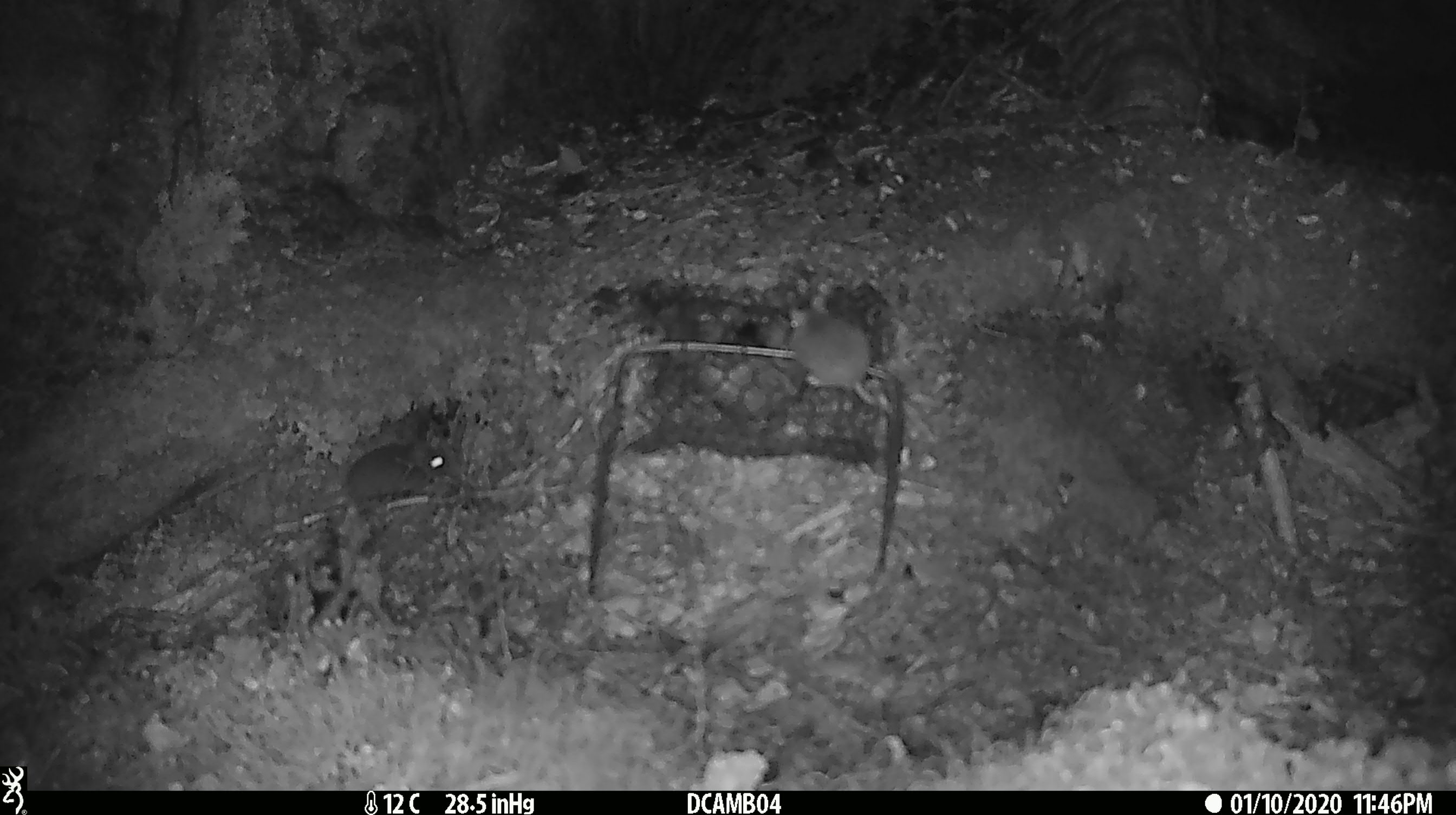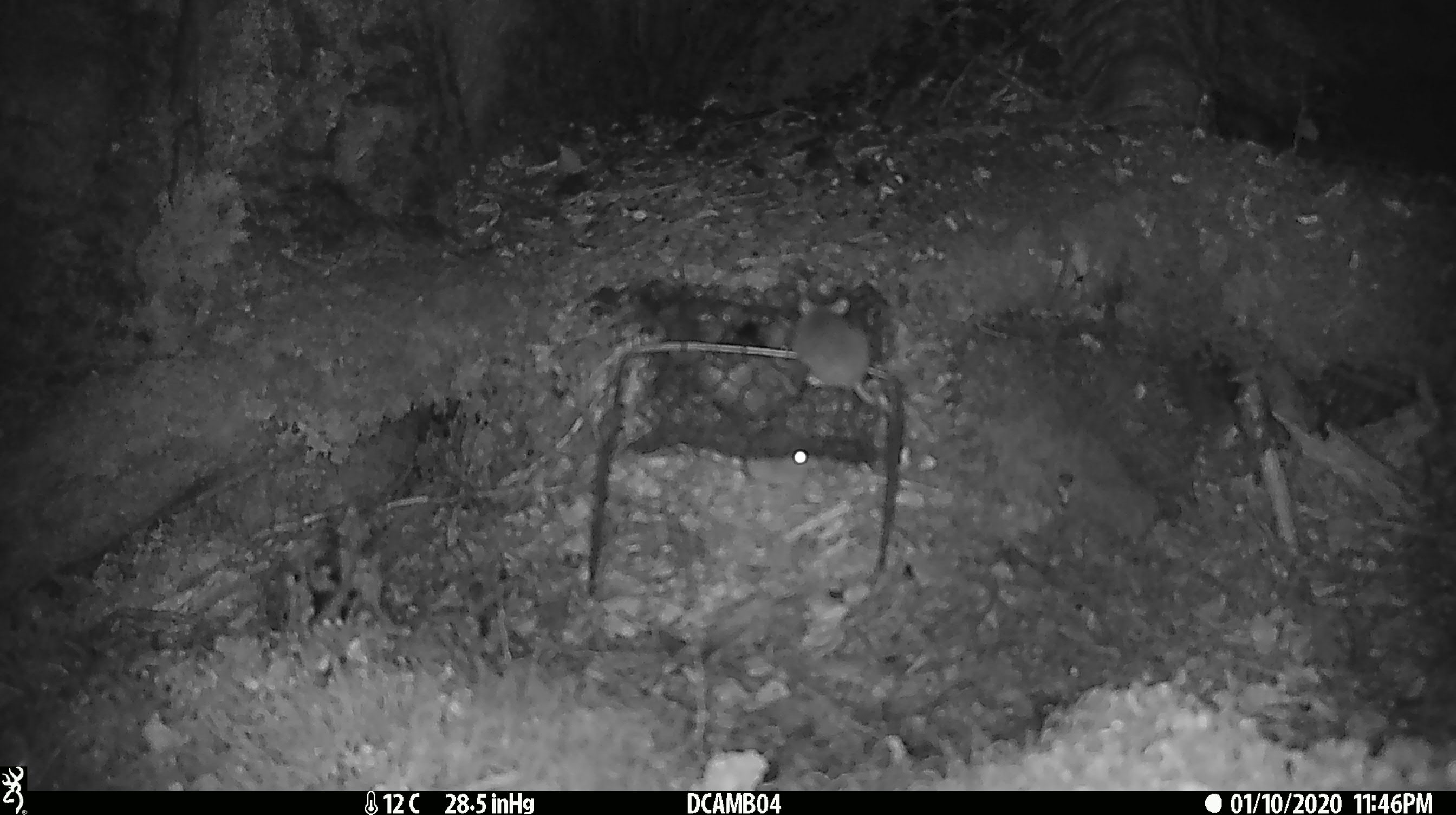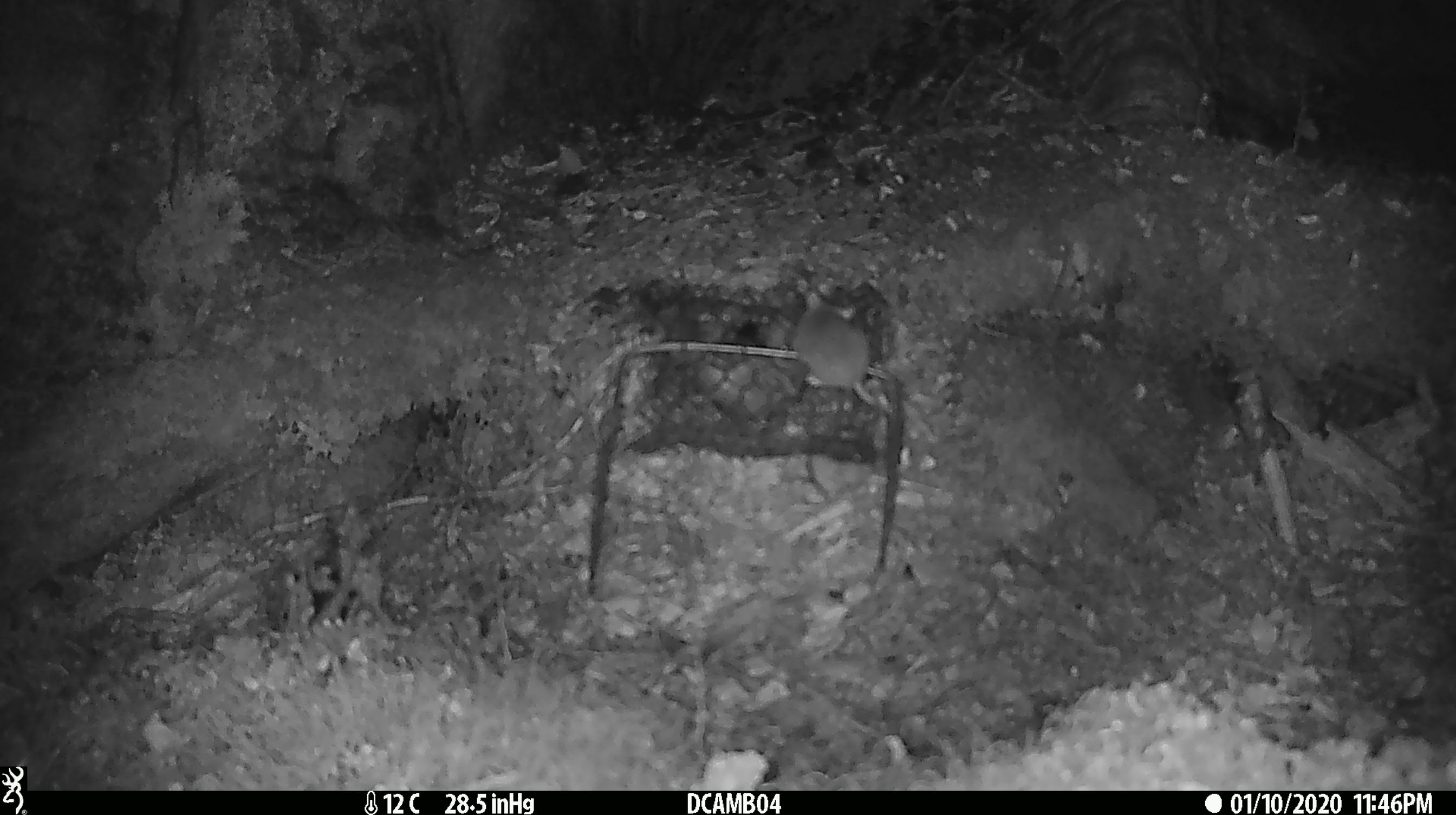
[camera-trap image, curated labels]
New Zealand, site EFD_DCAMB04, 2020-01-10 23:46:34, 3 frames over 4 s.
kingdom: Animalia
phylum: Chordata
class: Mammalia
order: Rodentia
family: Muridae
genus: Mus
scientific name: Mus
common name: mouse